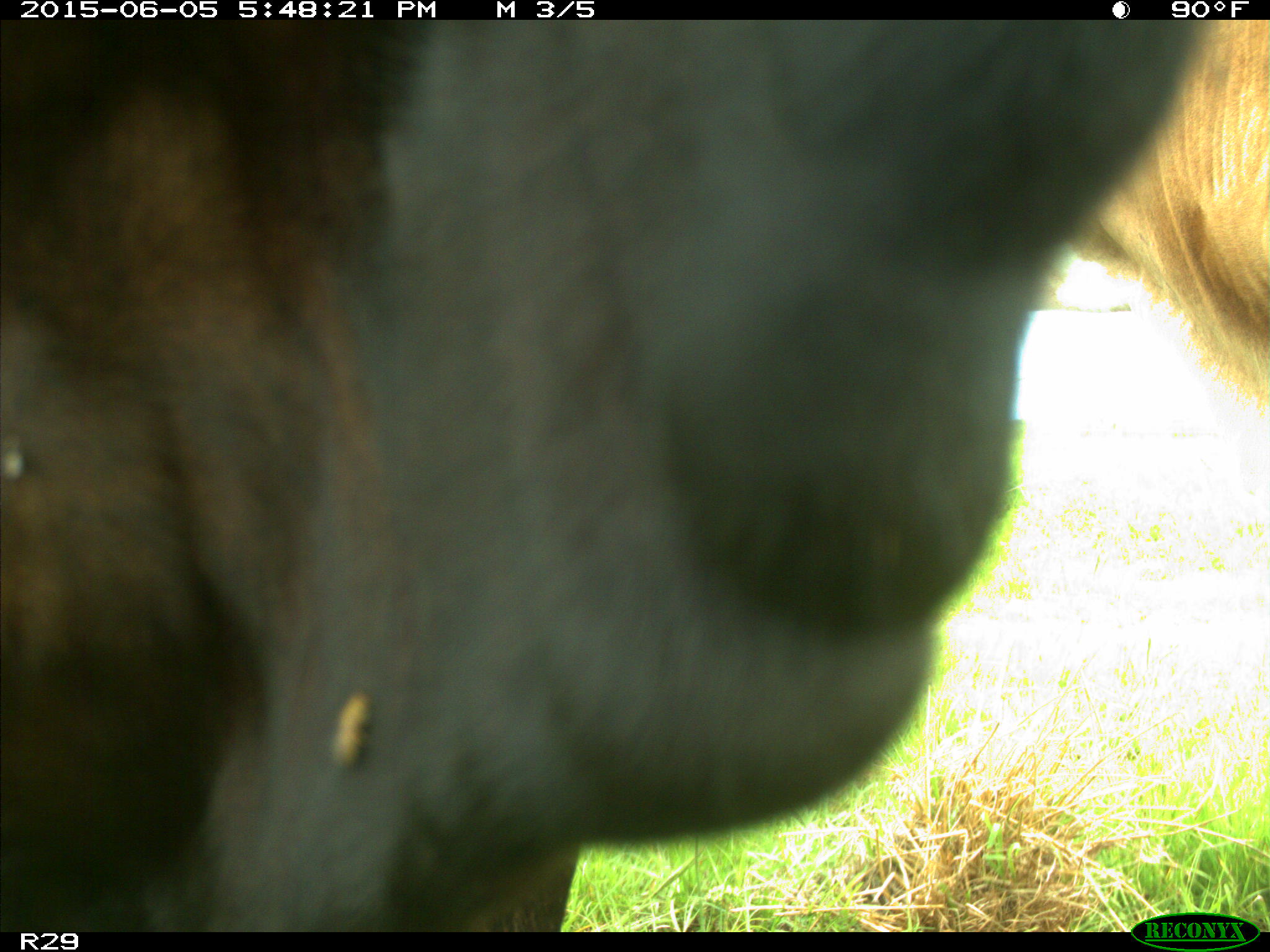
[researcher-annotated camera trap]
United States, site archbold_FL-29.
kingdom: Animalia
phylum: Chordata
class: Mammalia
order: Artiodactyla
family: Bovidae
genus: Bos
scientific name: Bos taurus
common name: domestic cow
Bos taurus (domestic cow).